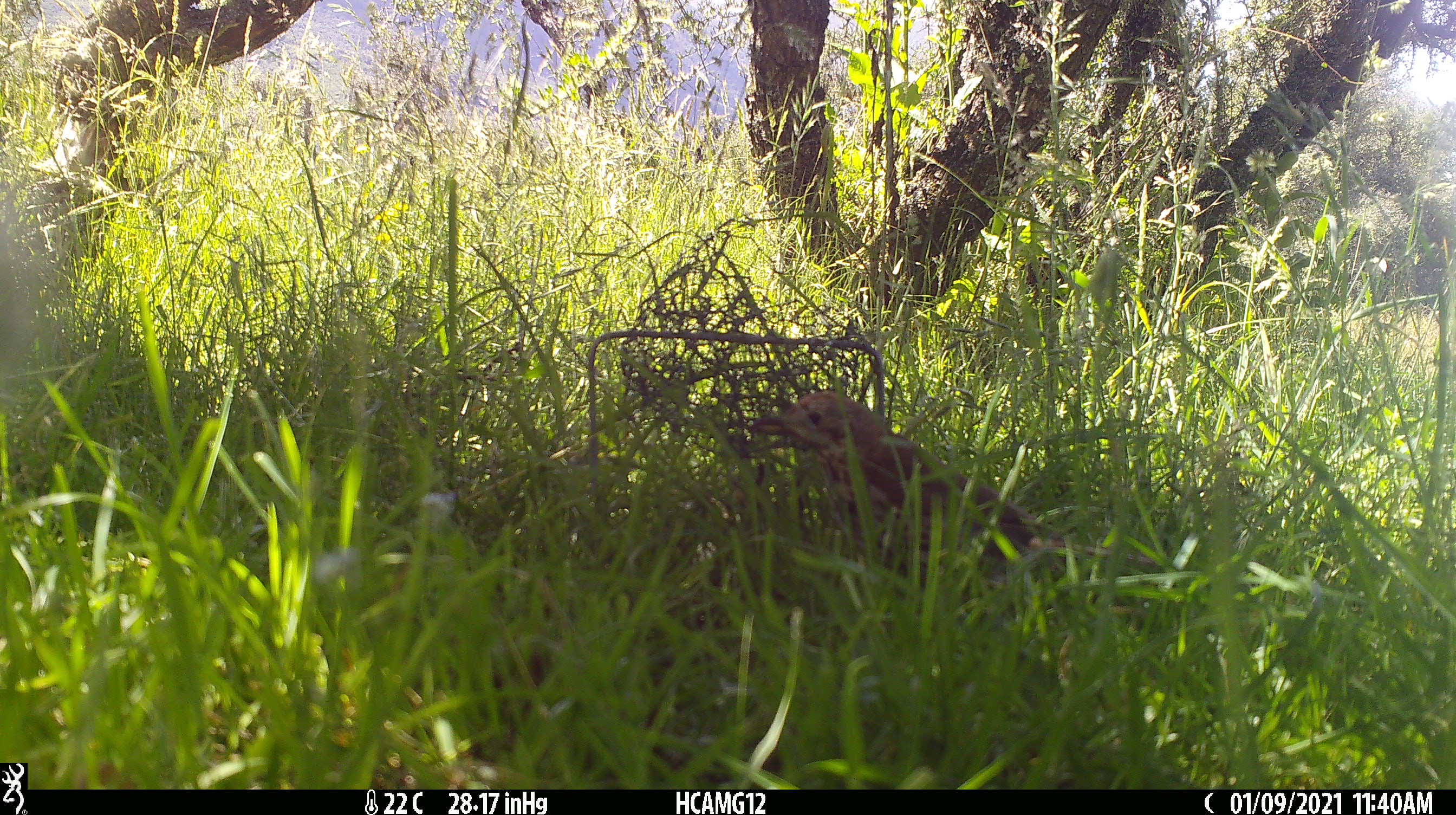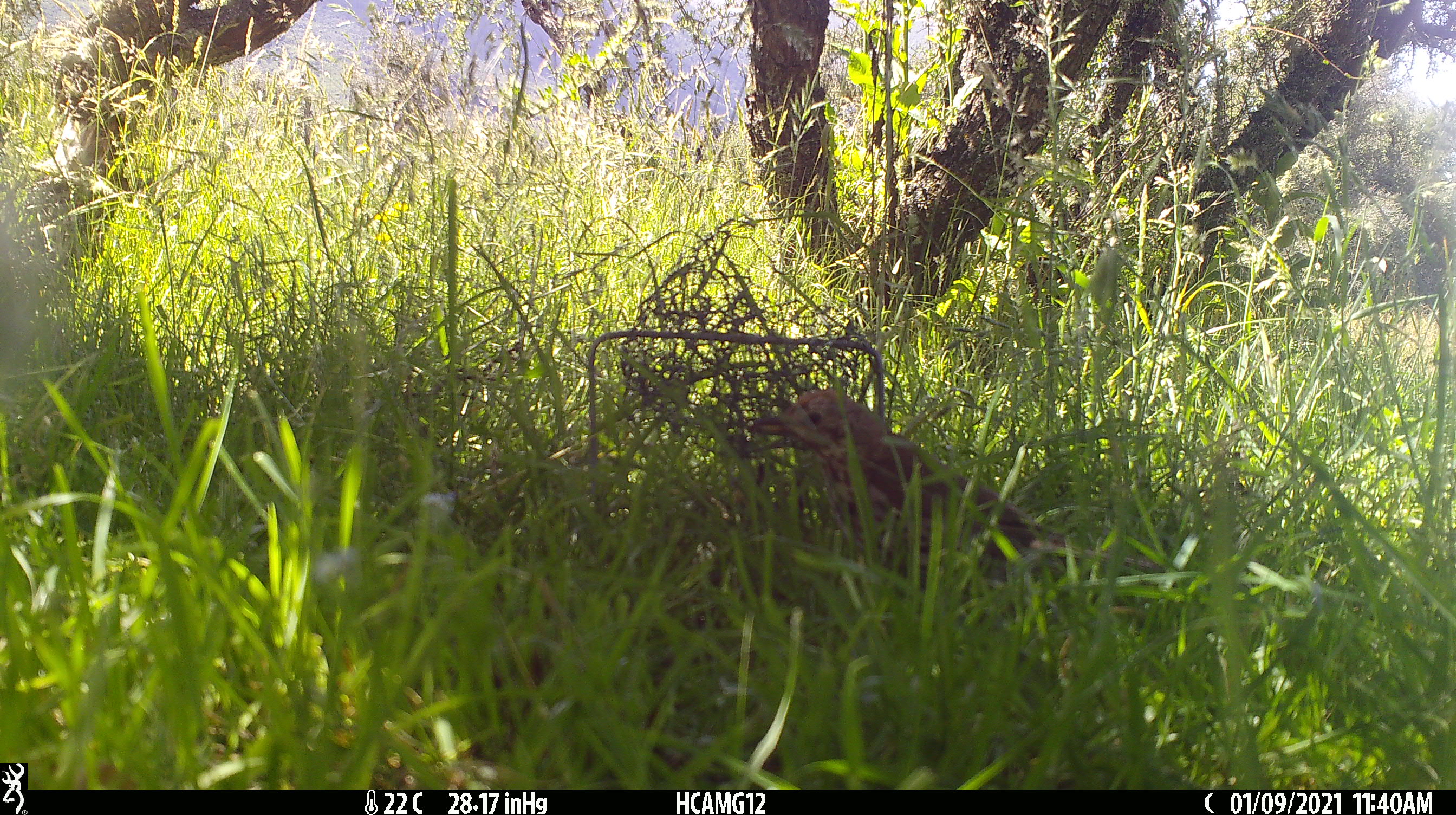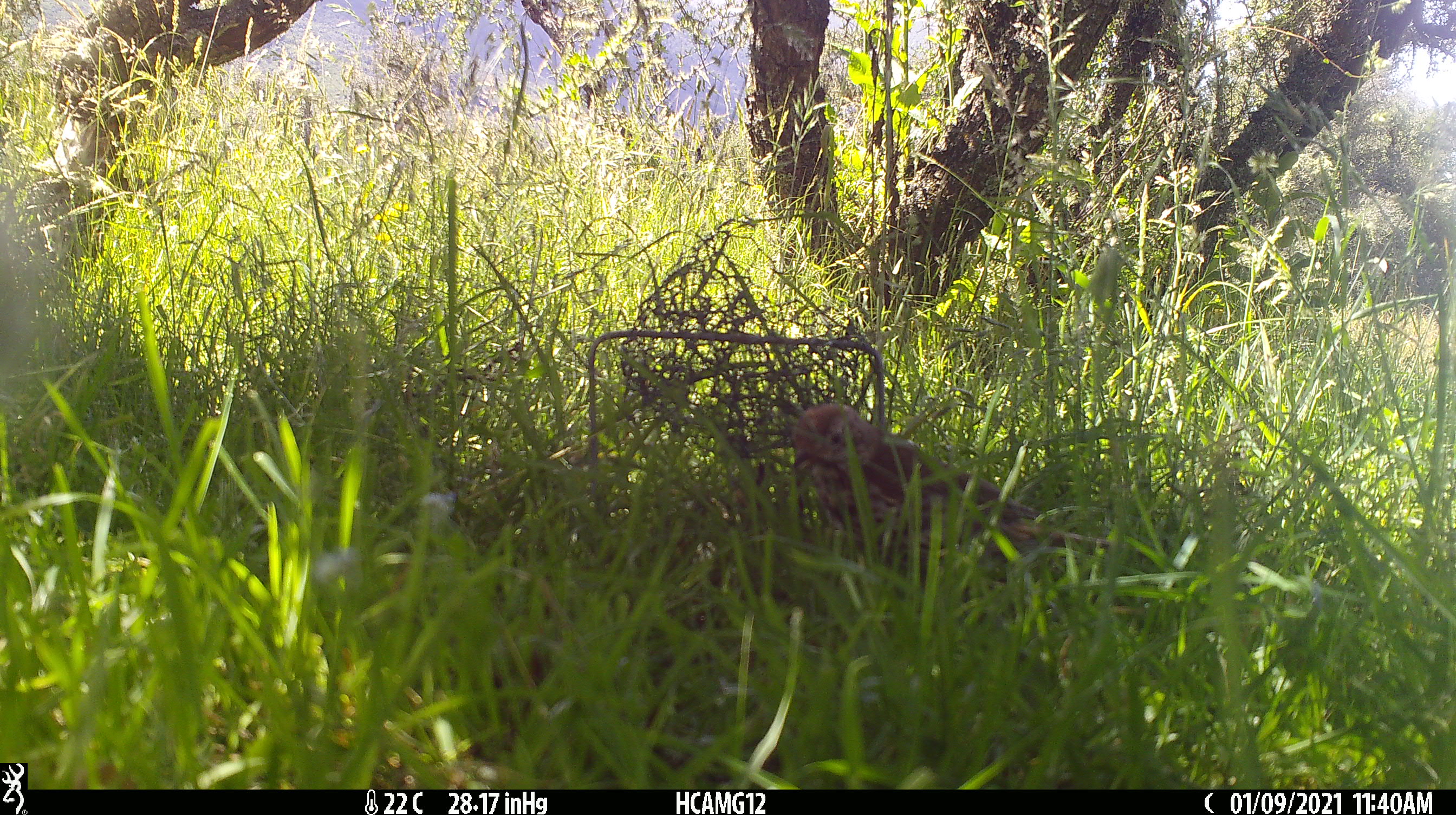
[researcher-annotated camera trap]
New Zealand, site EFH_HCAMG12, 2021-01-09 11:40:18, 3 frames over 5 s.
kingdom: Animalia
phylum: Chordata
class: Aves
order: Passeriformes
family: Turdidae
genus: Turdus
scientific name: Turdus philomelos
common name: song thrush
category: thrush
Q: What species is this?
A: Thrush (song thrush) (Turdus philomelos).